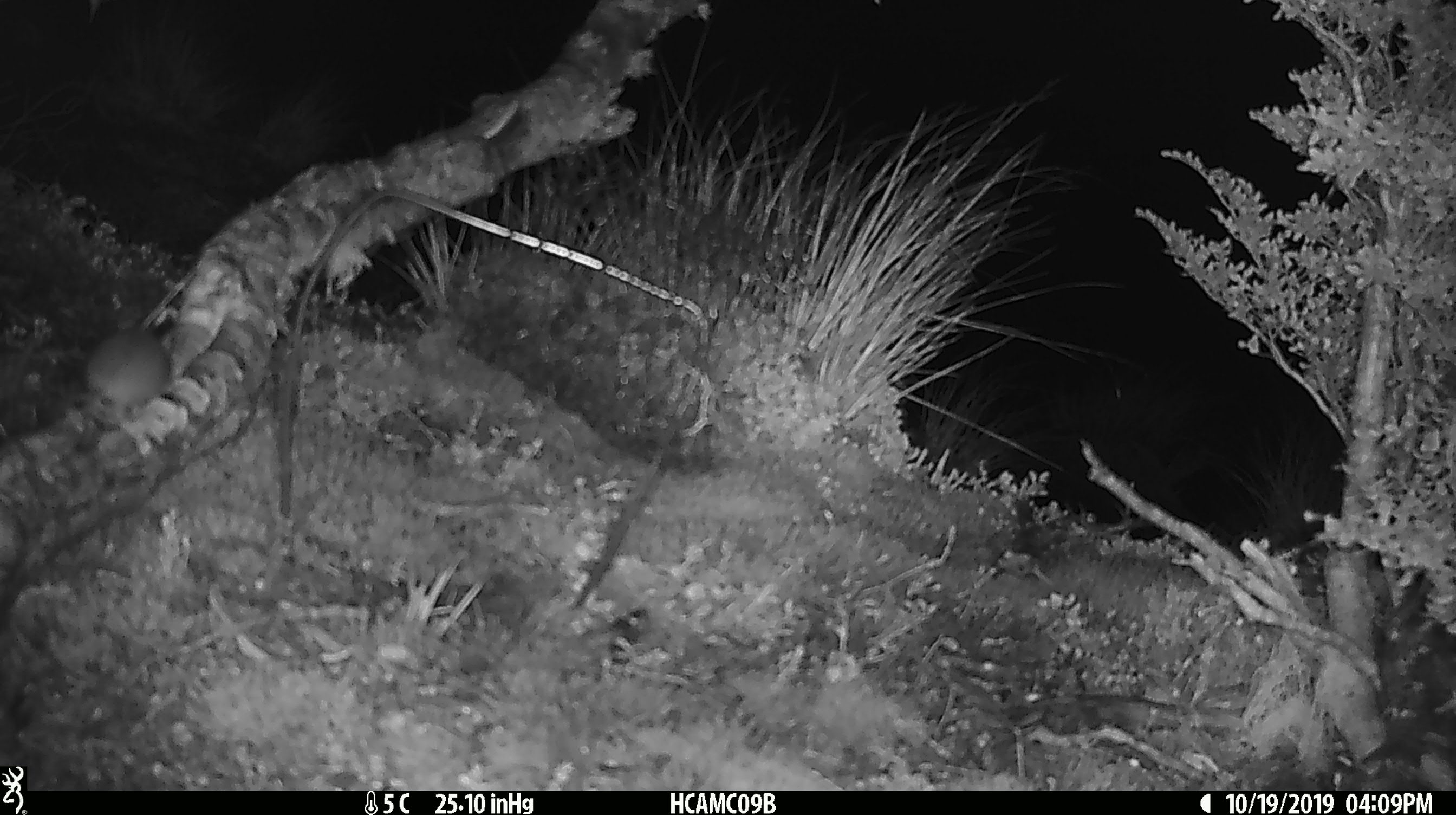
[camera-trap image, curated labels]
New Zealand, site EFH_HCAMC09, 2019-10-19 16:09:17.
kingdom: Animalia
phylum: Chordata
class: Mammalia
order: Rodentia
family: Muridae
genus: Mus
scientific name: Mus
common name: mouse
Mouse (Mus).